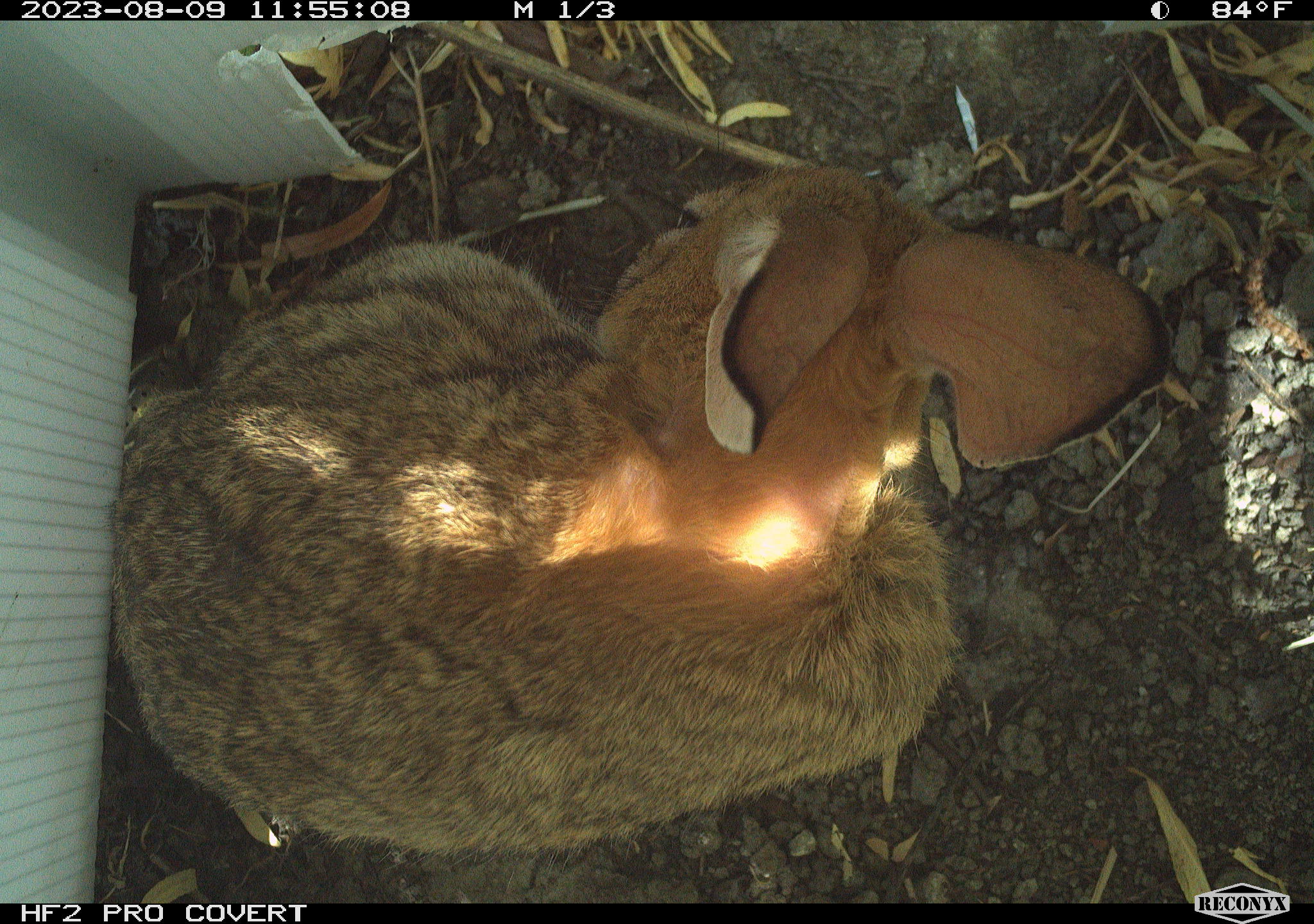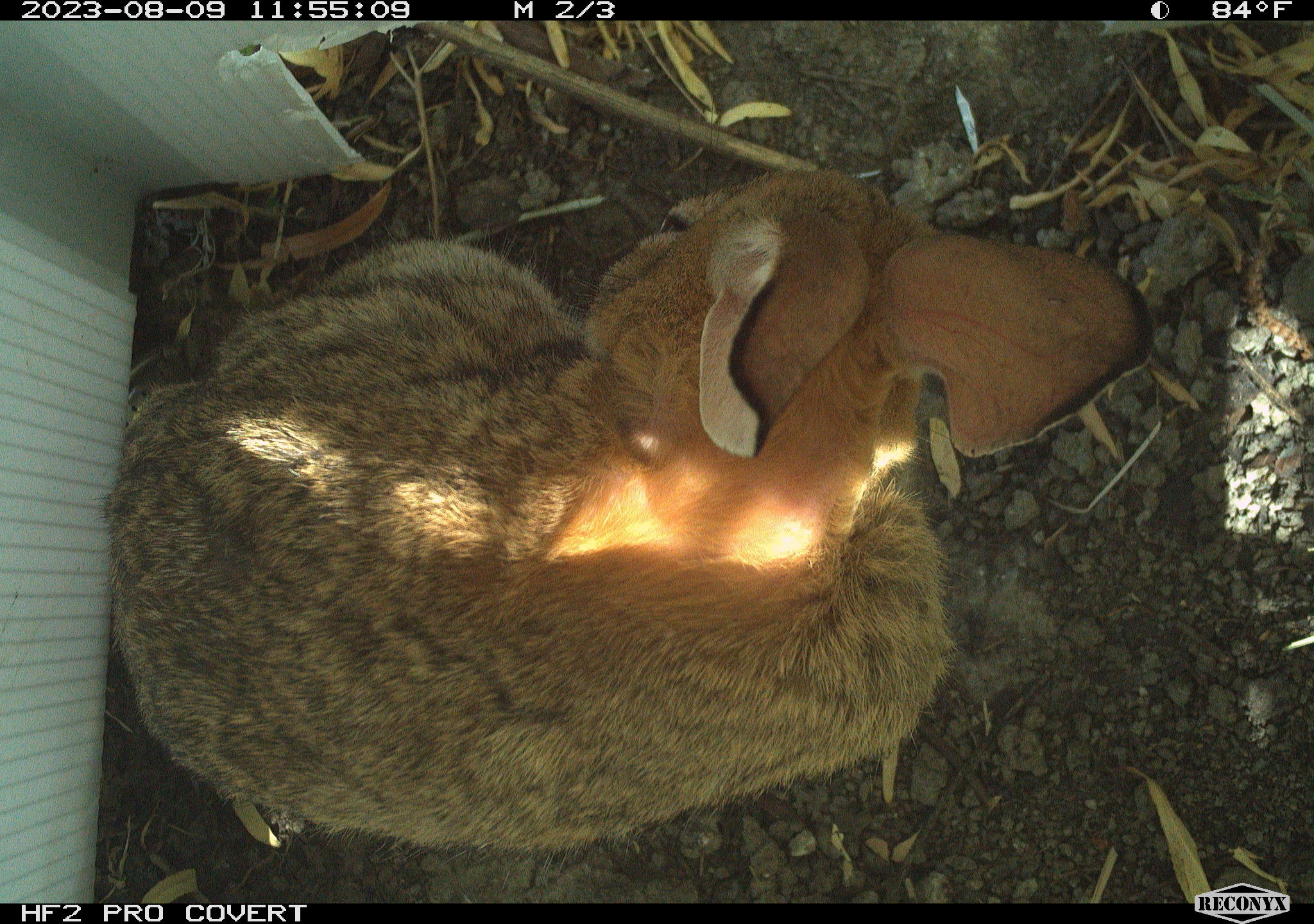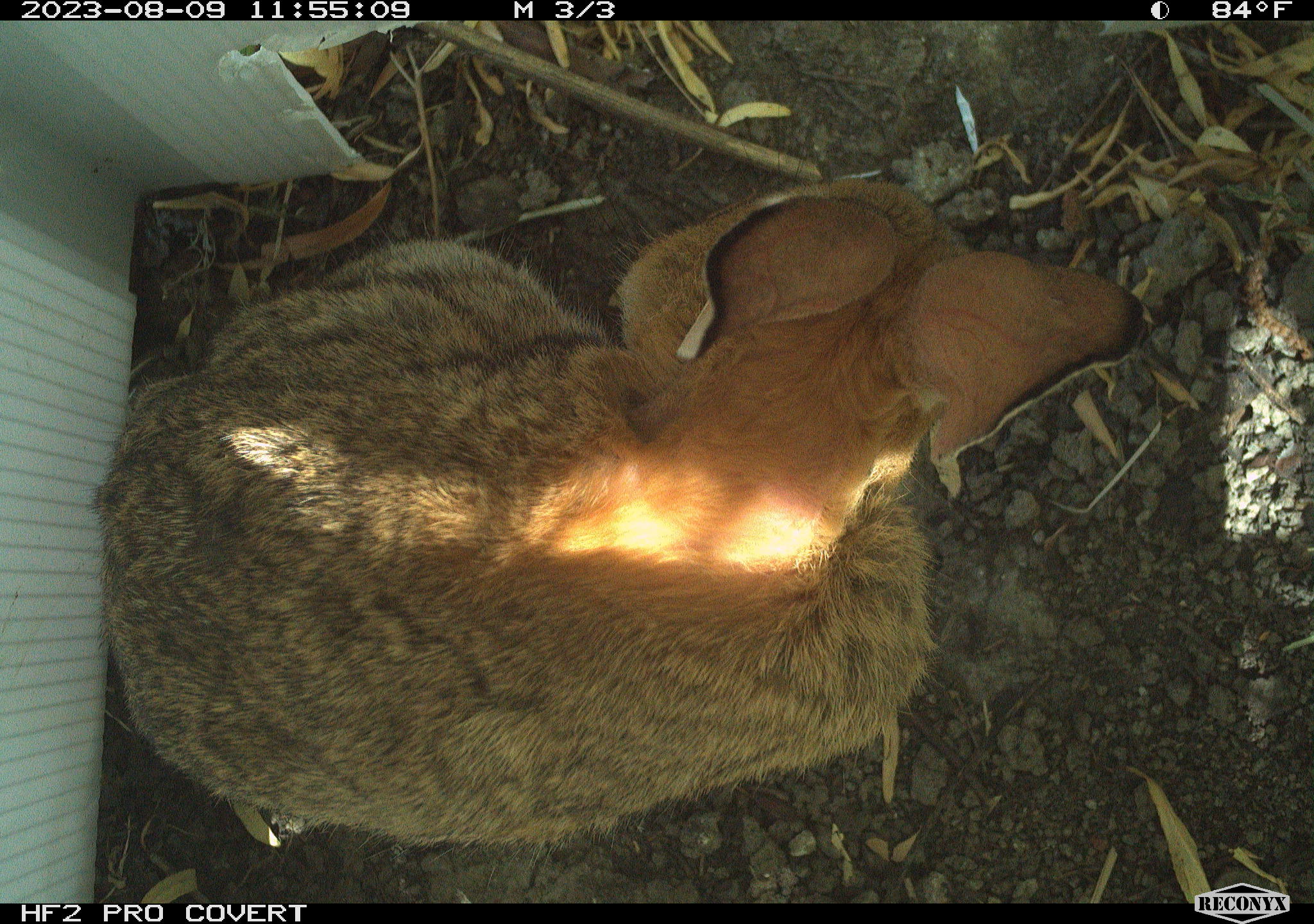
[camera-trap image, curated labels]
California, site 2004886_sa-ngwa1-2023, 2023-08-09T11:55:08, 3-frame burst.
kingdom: Animalia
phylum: Chordata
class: Mammalia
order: Lagomorpha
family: Leporidae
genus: Sylvilagus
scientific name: Sylvilagus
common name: cottontail rabbits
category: sylvilagus species